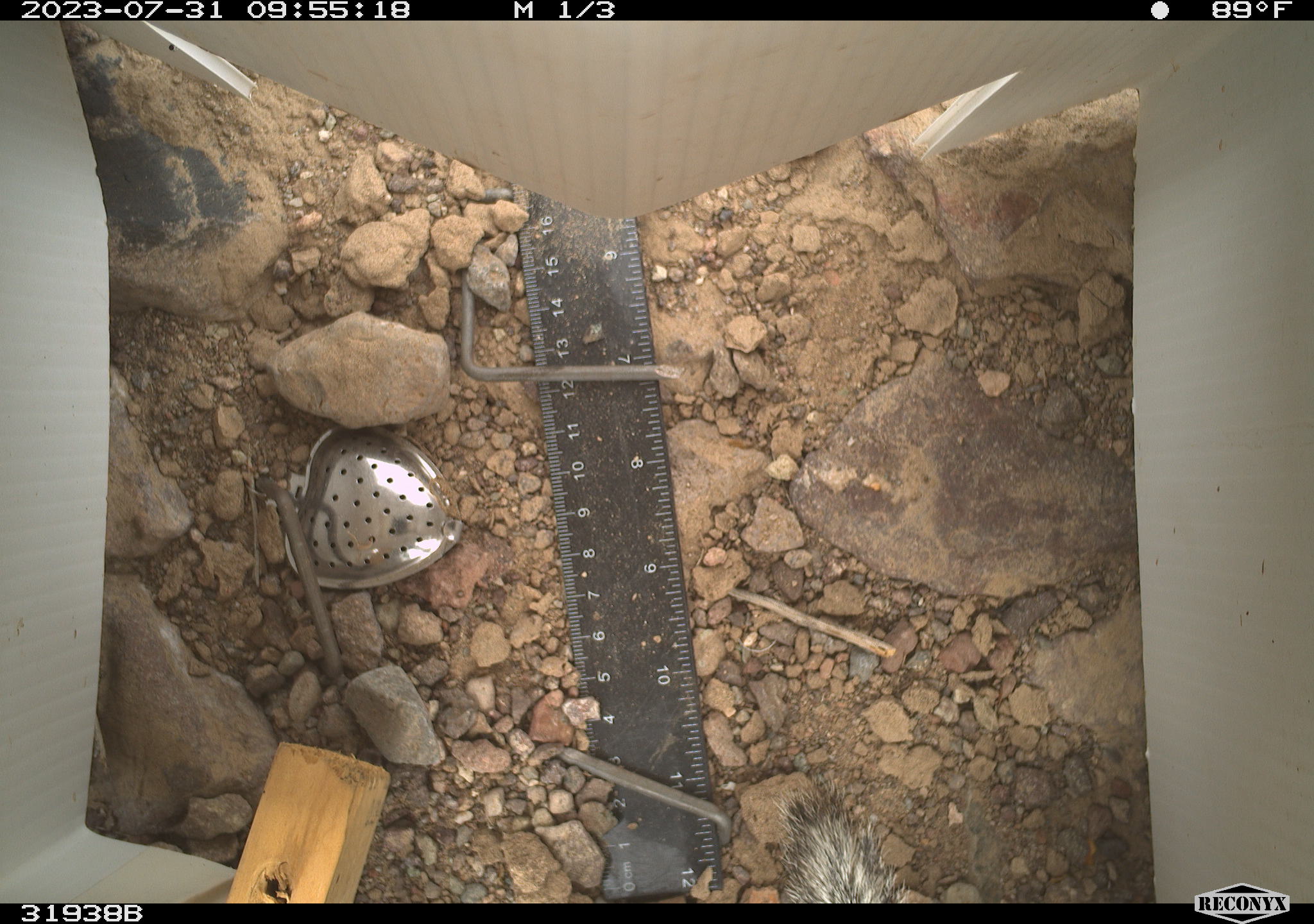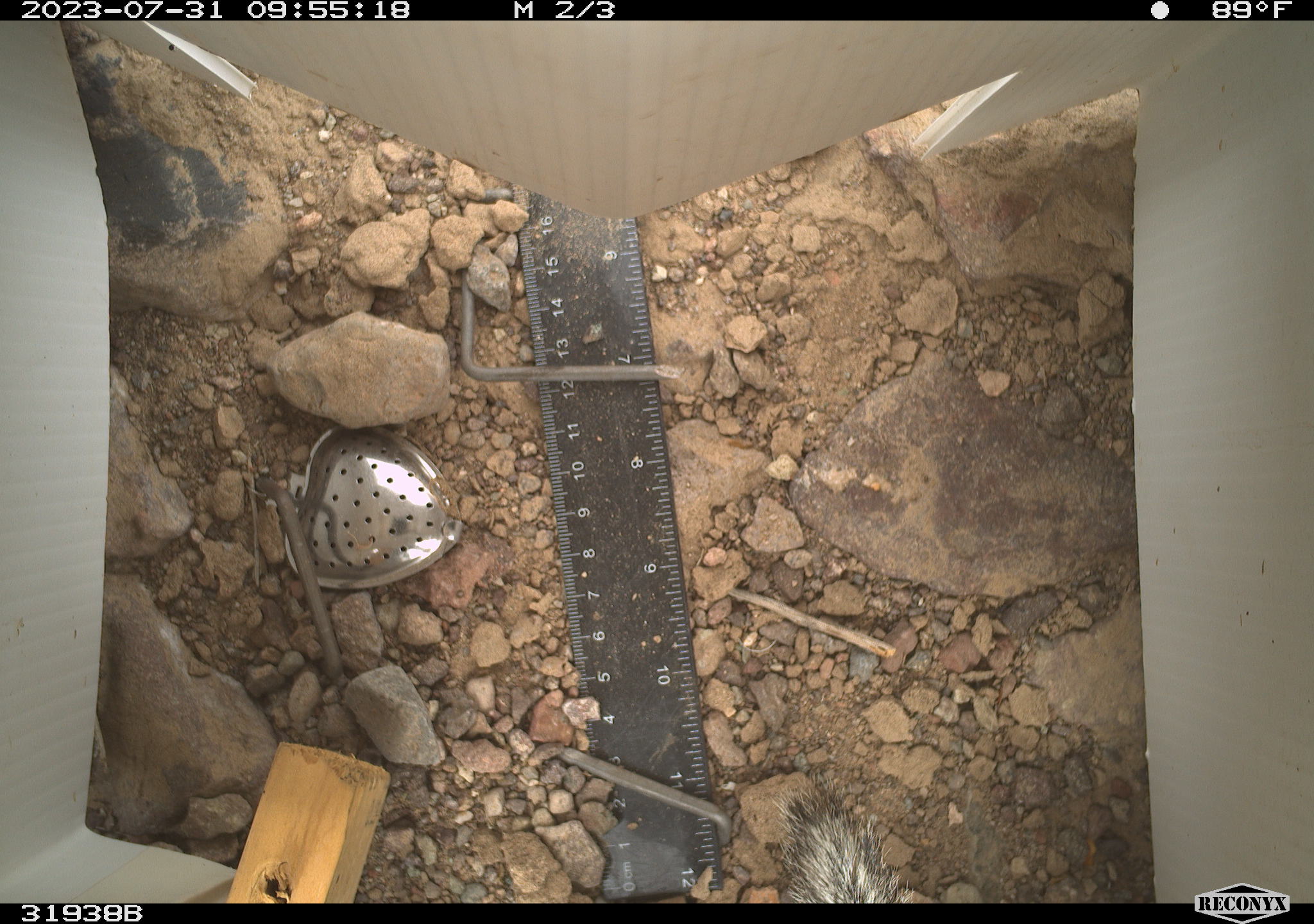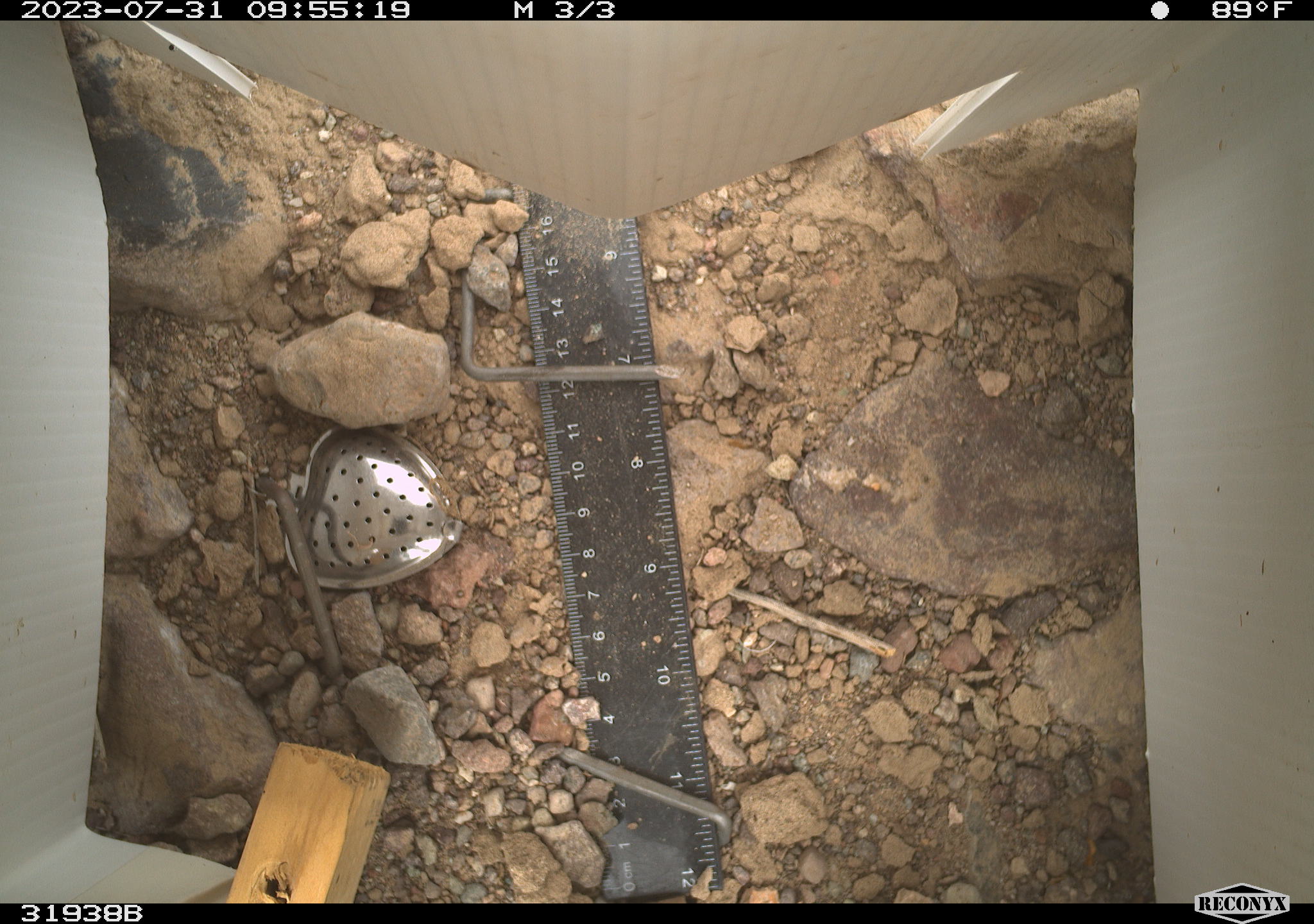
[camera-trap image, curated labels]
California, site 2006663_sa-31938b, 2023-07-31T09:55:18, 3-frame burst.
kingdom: Animalia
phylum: Chordata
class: Mammalia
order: Rodentia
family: Sciuridae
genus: Ammospermophilus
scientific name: Ammospermophilus leucurus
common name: white-tailed antelope squirrel